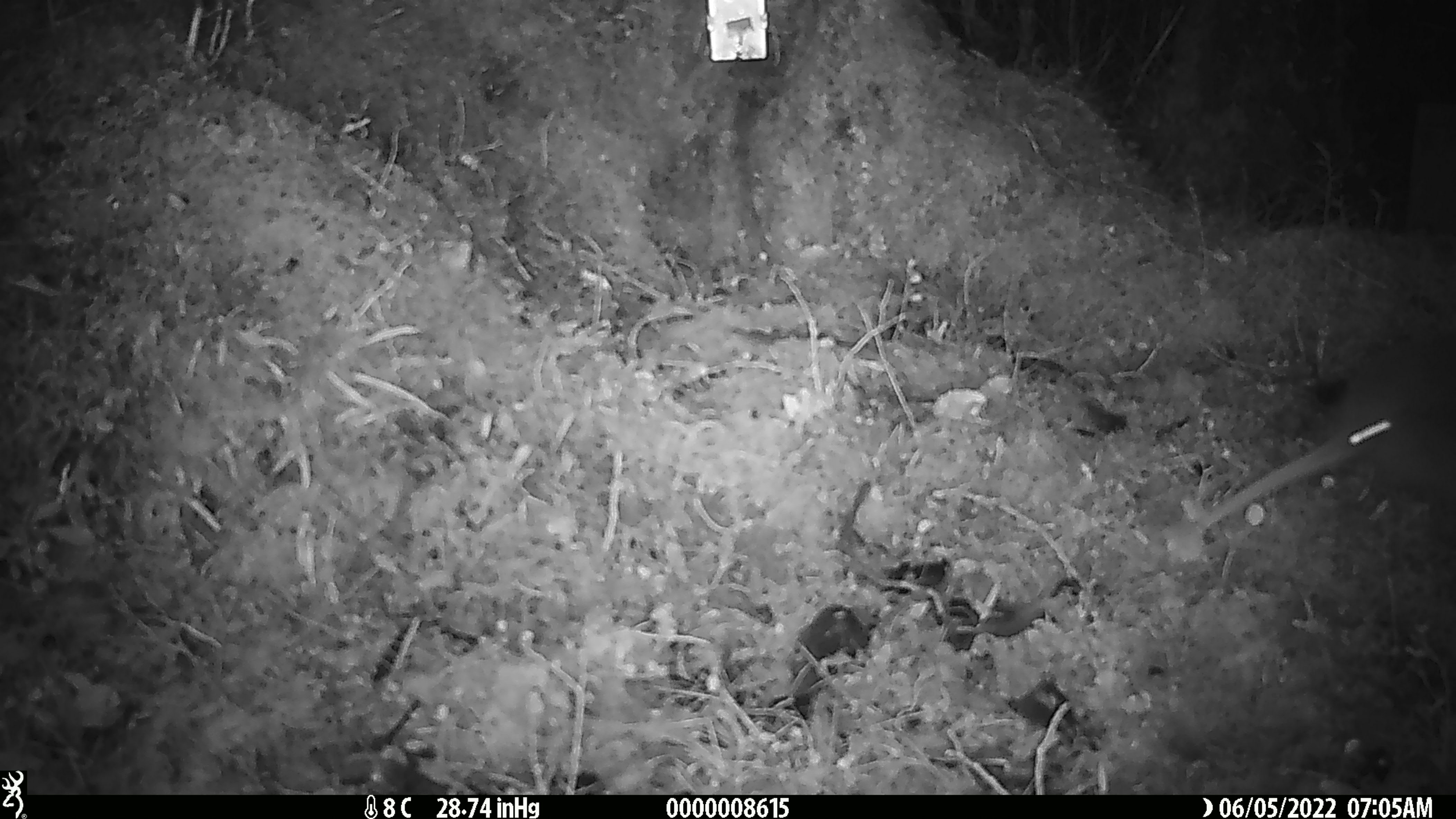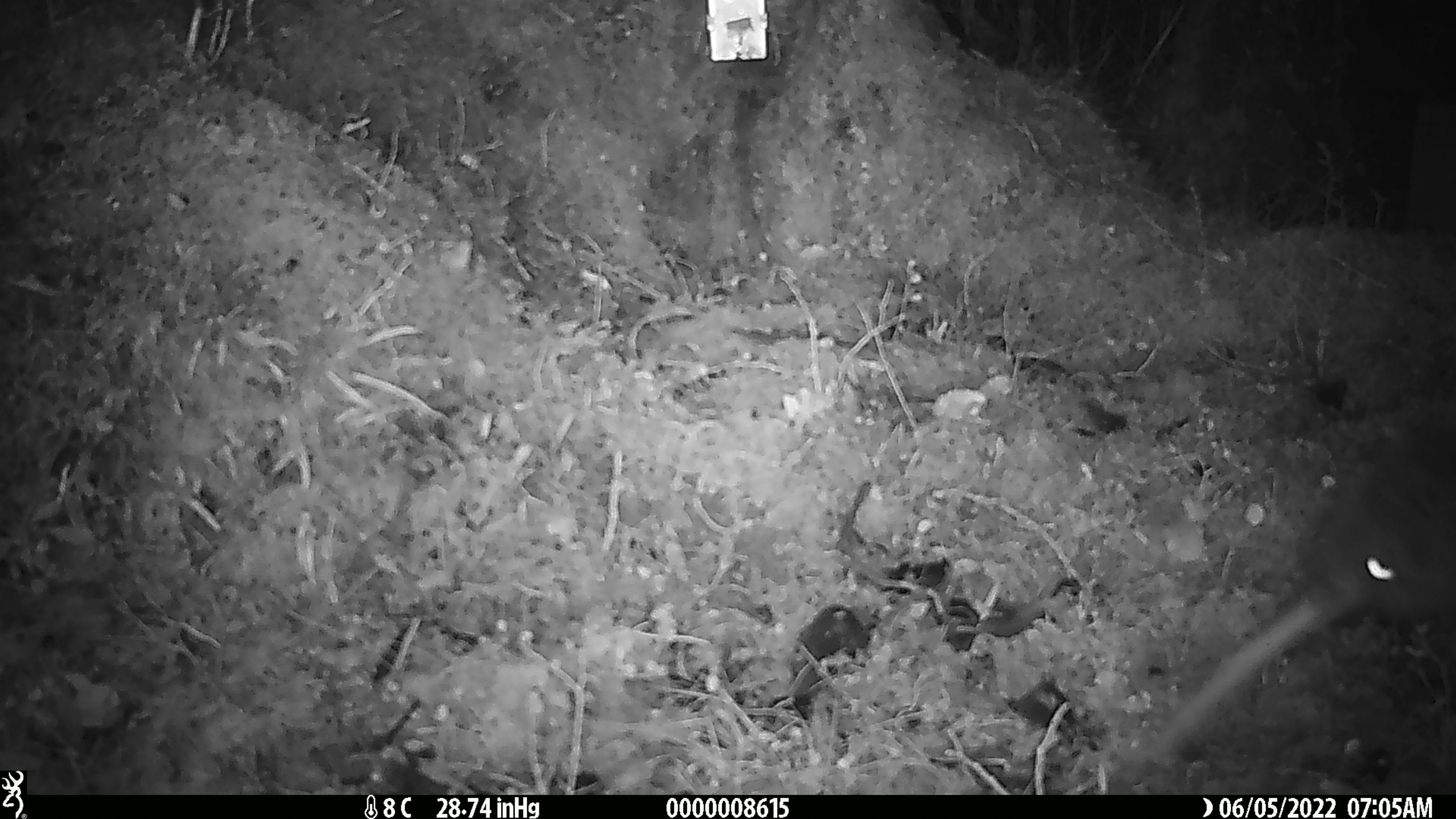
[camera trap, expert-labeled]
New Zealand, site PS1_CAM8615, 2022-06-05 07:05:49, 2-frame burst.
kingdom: Animalia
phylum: Chordata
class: Aves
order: Apterygiformes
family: Apterygidae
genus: Apteryx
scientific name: Apteryx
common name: kiwi